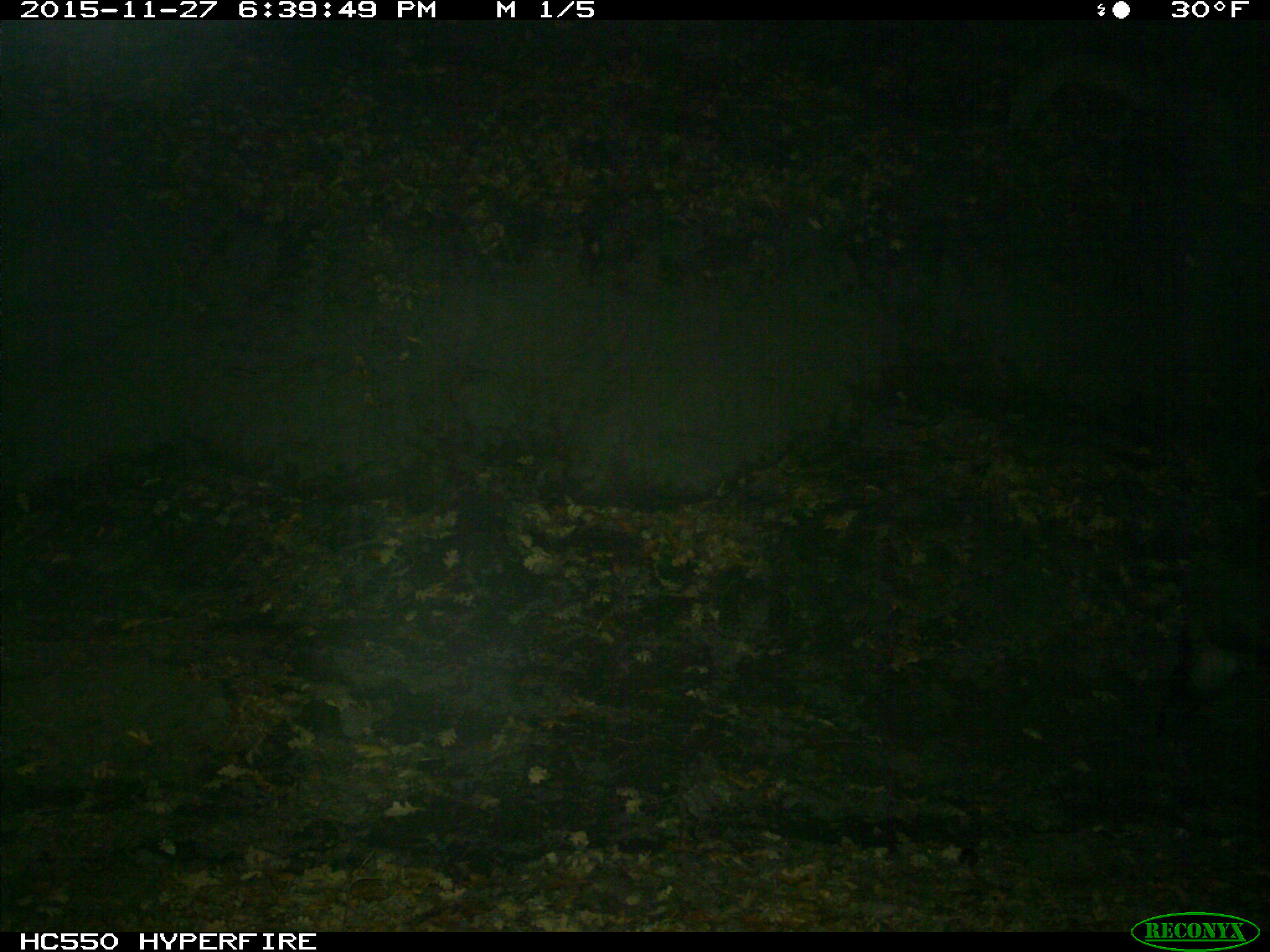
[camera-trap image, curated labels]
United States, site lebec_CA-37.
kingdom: Animalia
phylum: Chordata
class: Mammalia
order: Artiodactyla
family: Suidae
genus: Sus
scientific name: Sus scrofa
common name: wild boar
Sus scrofa (wild boar).